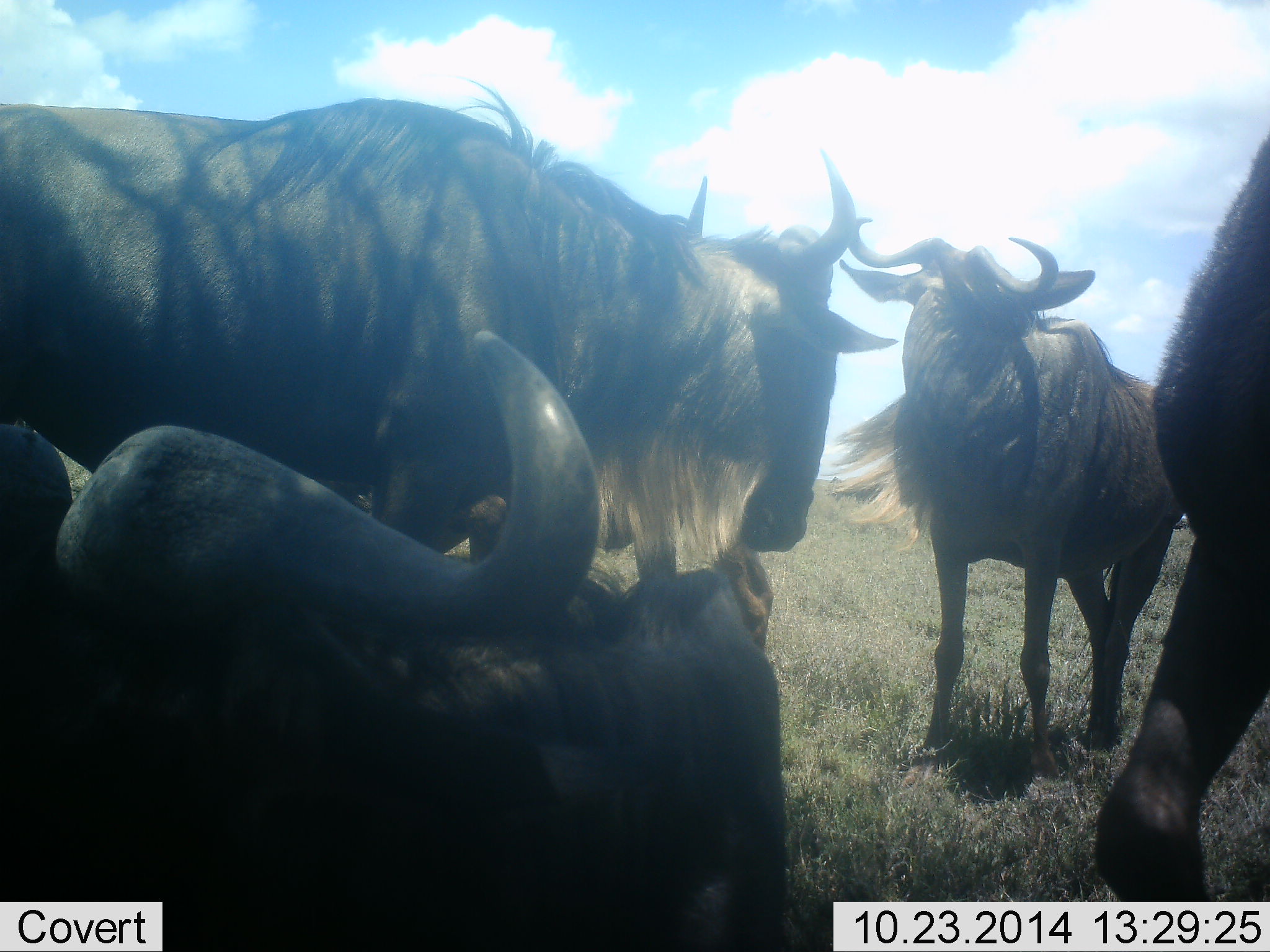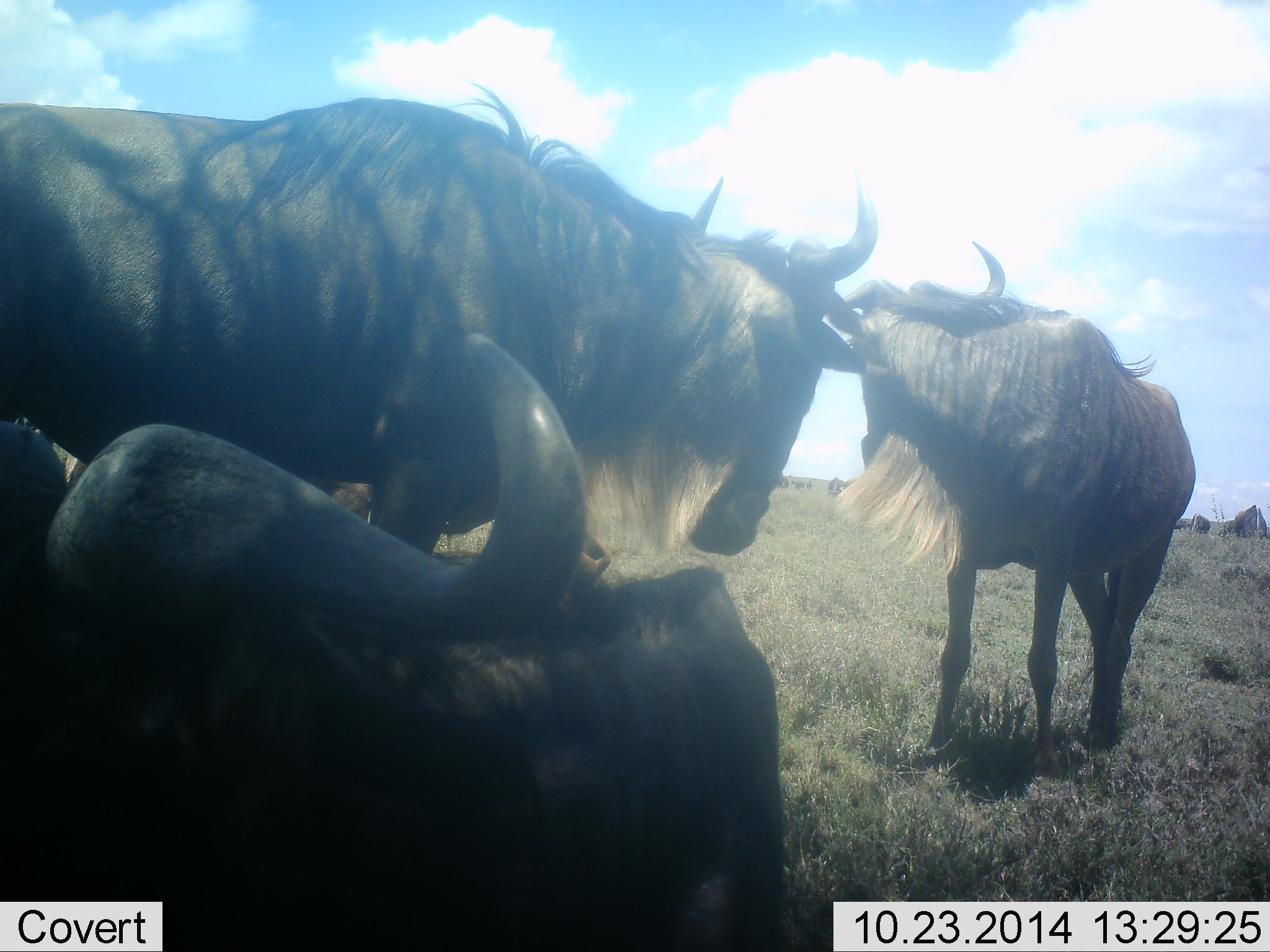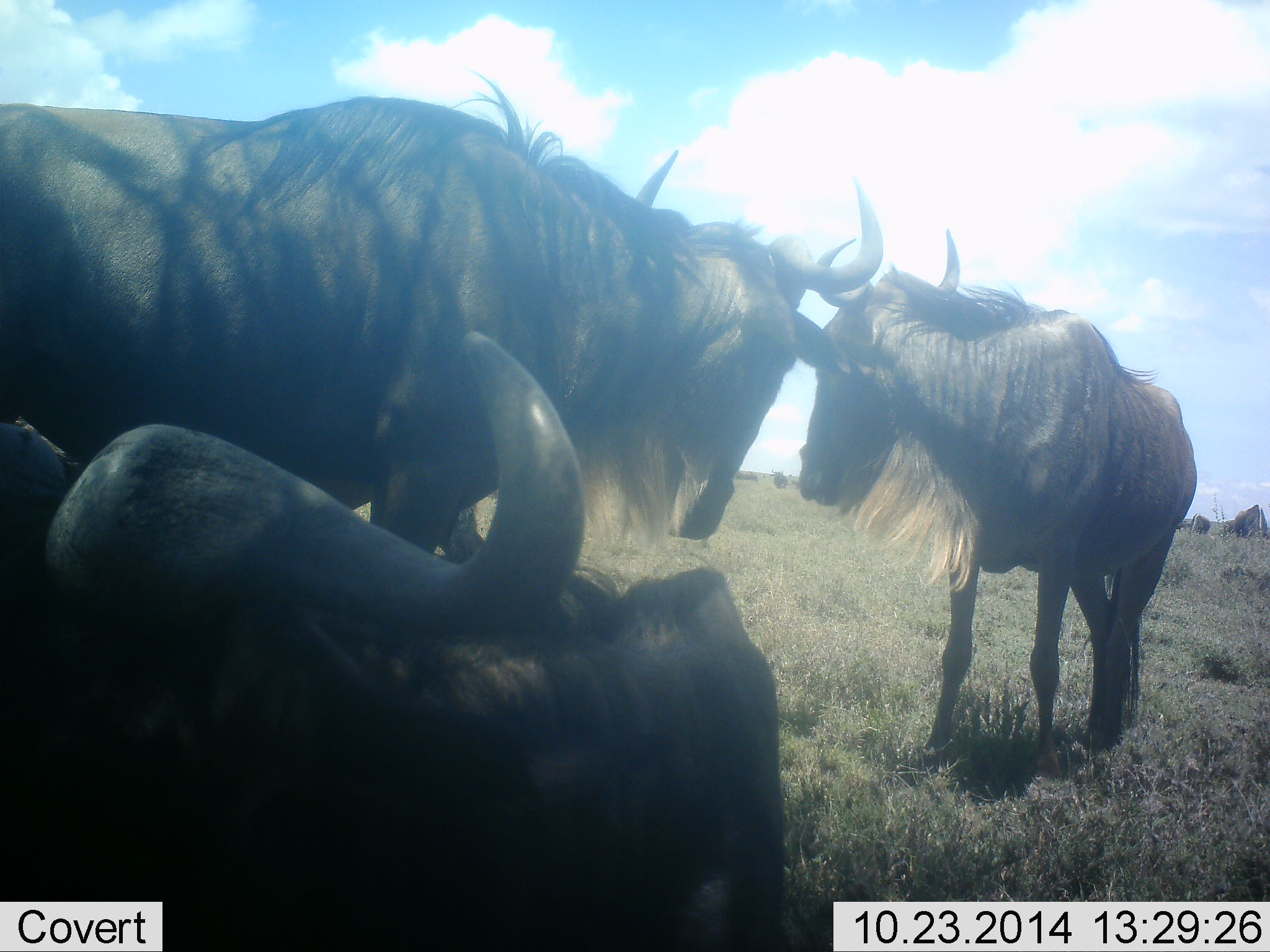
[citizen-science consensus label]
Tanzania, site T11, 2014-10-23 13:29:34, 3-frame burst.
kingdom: Animalia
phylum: Chordata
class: Mammalia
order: Artiodactyla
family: Bovidae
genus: Connochaetes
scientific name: Connochaetes taurinus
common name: blue wildebeest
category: wildebeest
Wildebeest (blue wildebeest) (Connochaetes taurinus), count 4. Behavior (volunteer vote fractions): standing 90%, resting 100%, moving 60%, interacting 40%. Young present (vote fraction): 0%. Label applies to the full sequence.